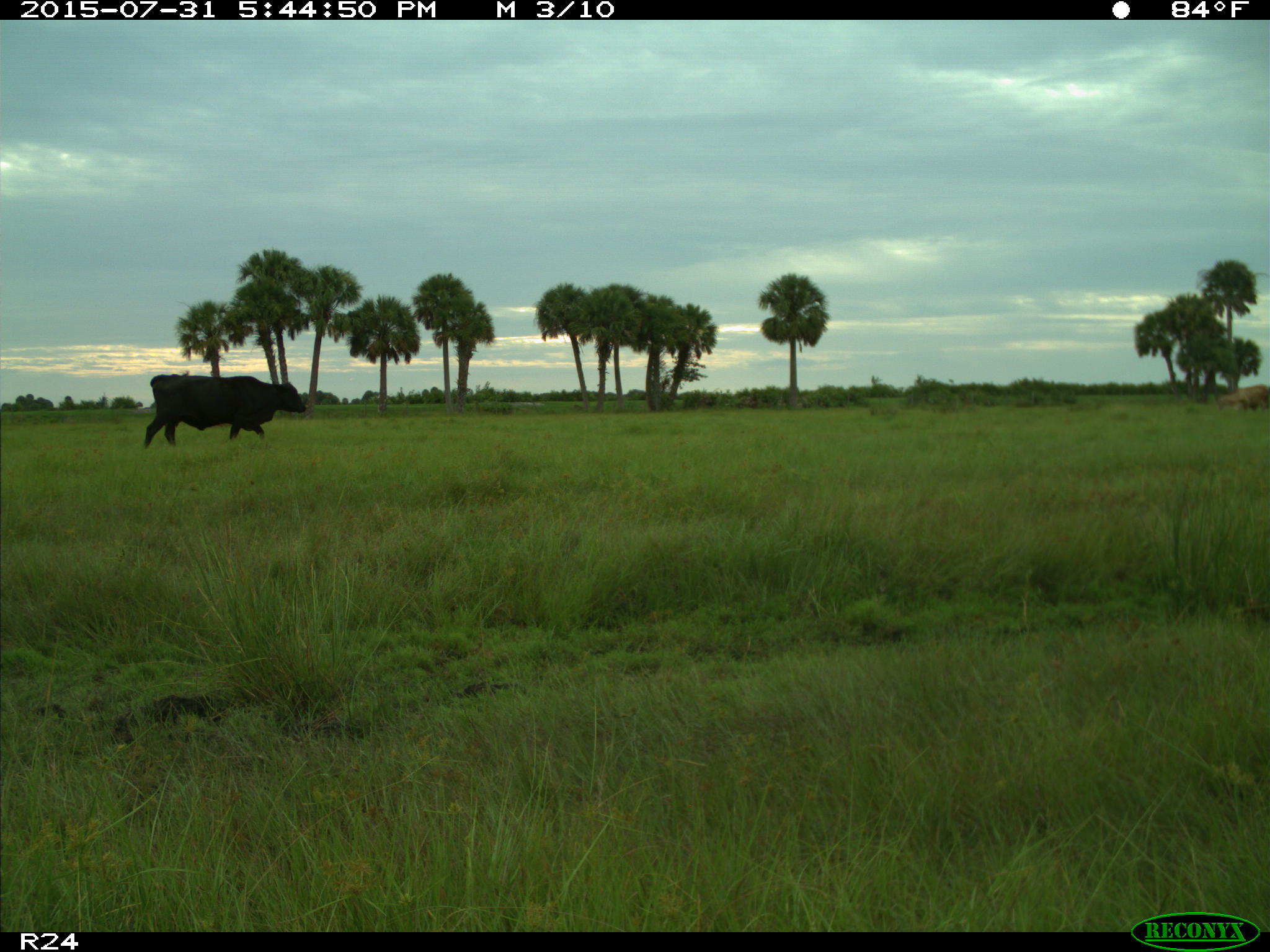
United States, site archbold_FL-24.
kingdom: Animalia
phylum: Chordata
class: Mammalia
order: Artiodactyla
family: Bovidae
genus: Bos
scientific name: Bos taurus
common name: domestic cow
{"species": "Bos taurus (domestic cow)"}